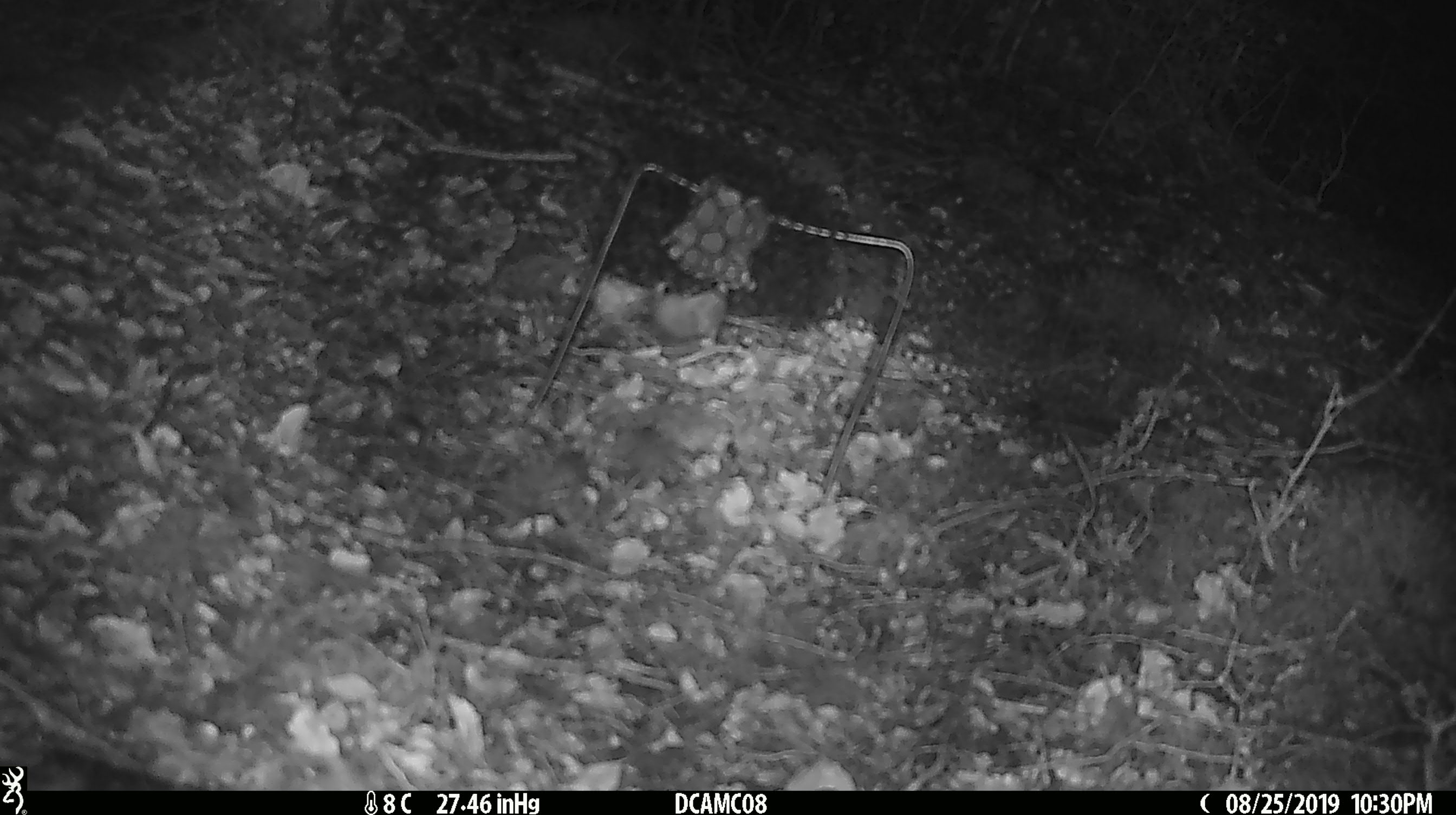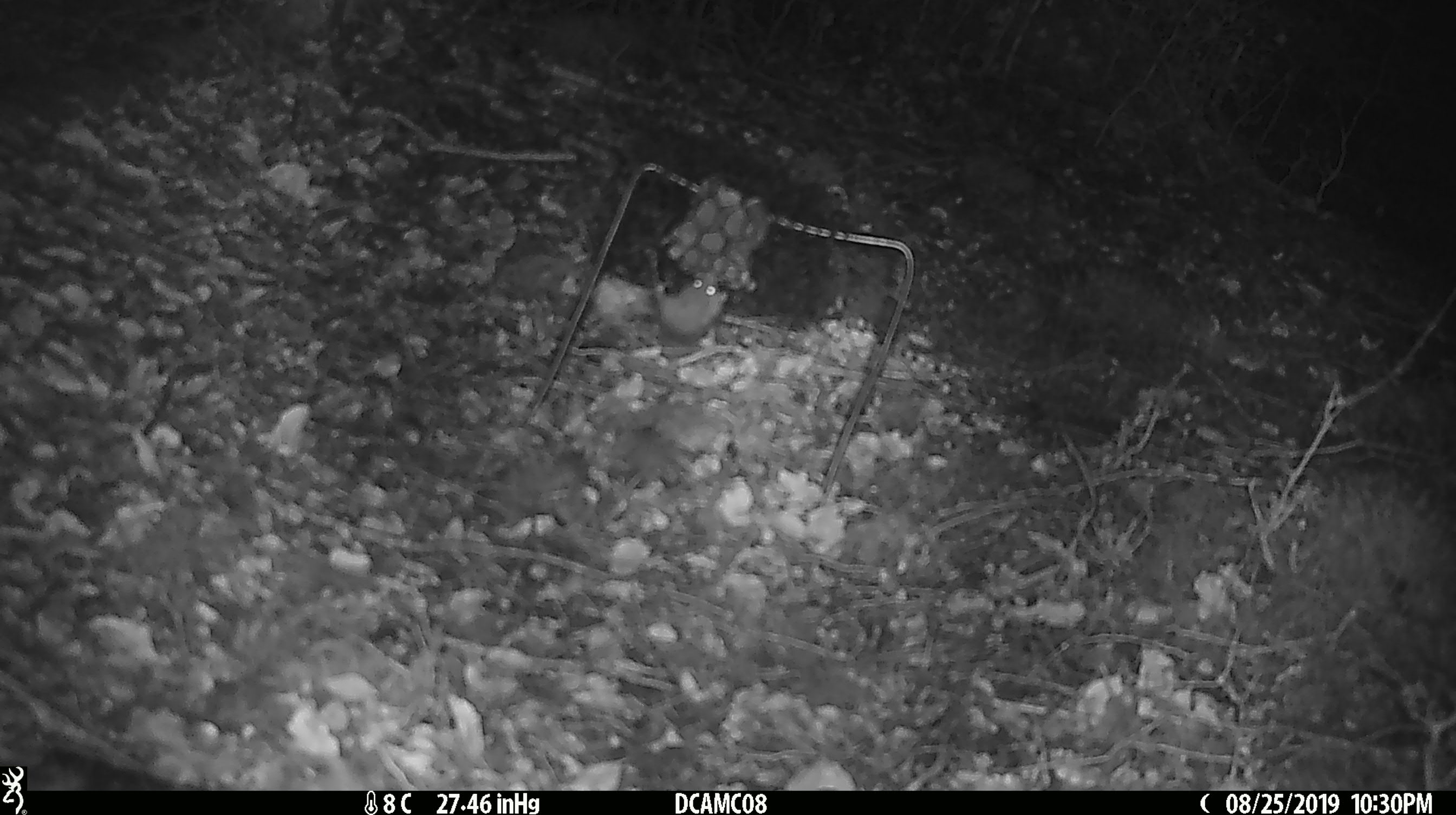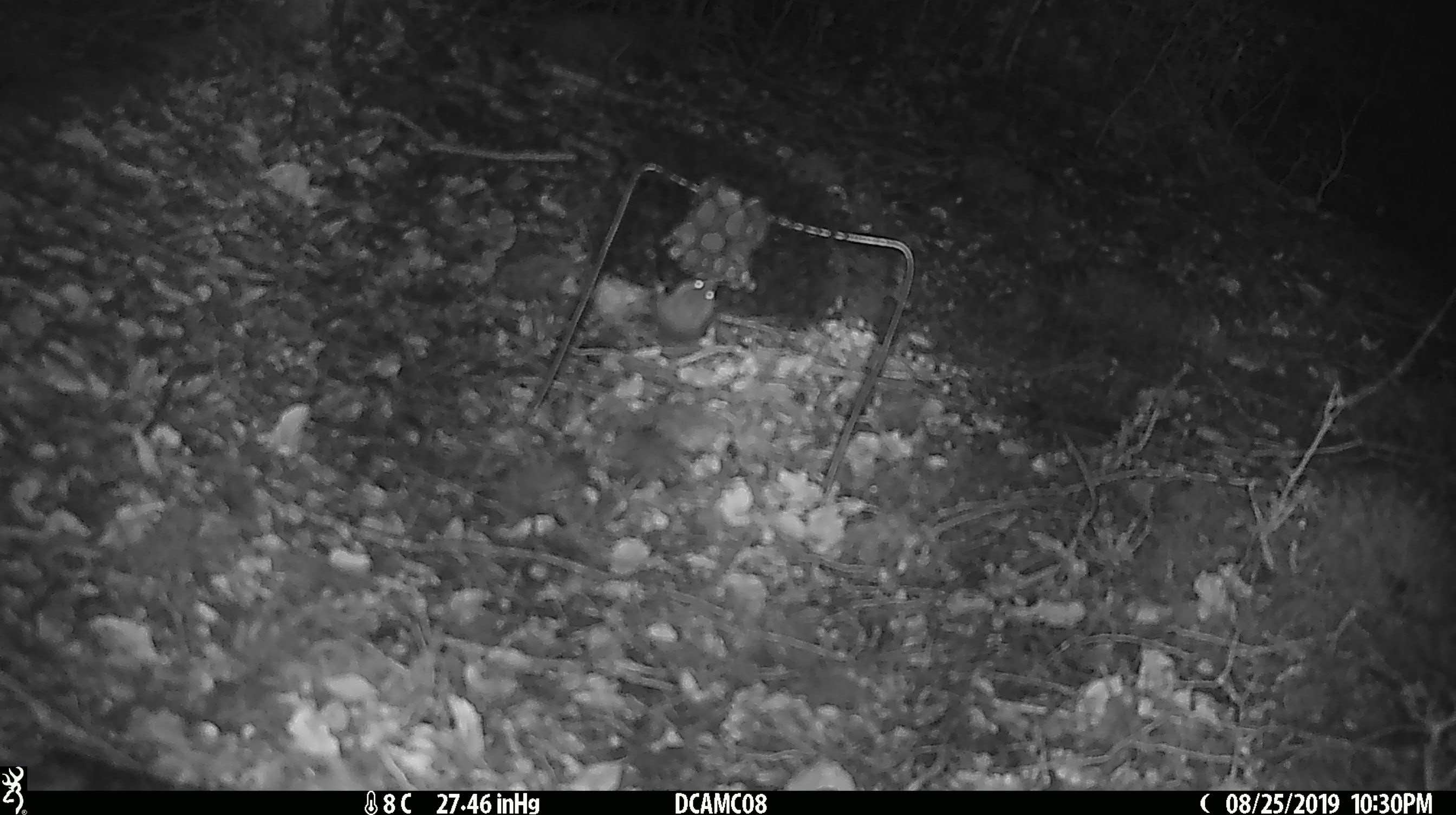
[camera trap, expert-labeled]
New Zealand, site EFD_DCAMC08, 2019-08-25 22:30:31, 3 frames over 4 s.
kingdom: Animalia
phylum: Chordata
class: Mammalia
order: Rodentia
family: Muridae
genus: Mus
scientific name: Mus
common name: mouse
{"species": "mouse (Mus)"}